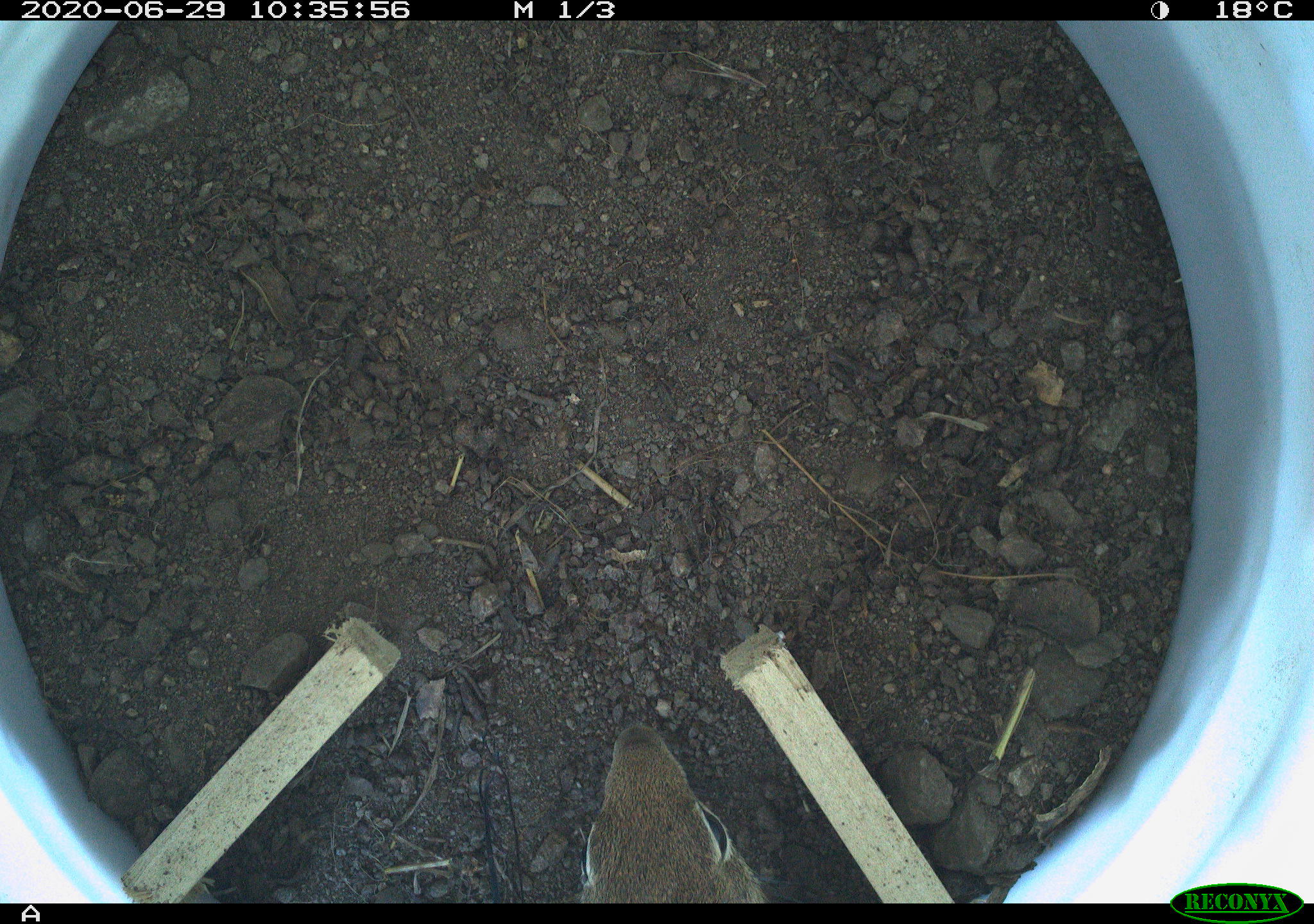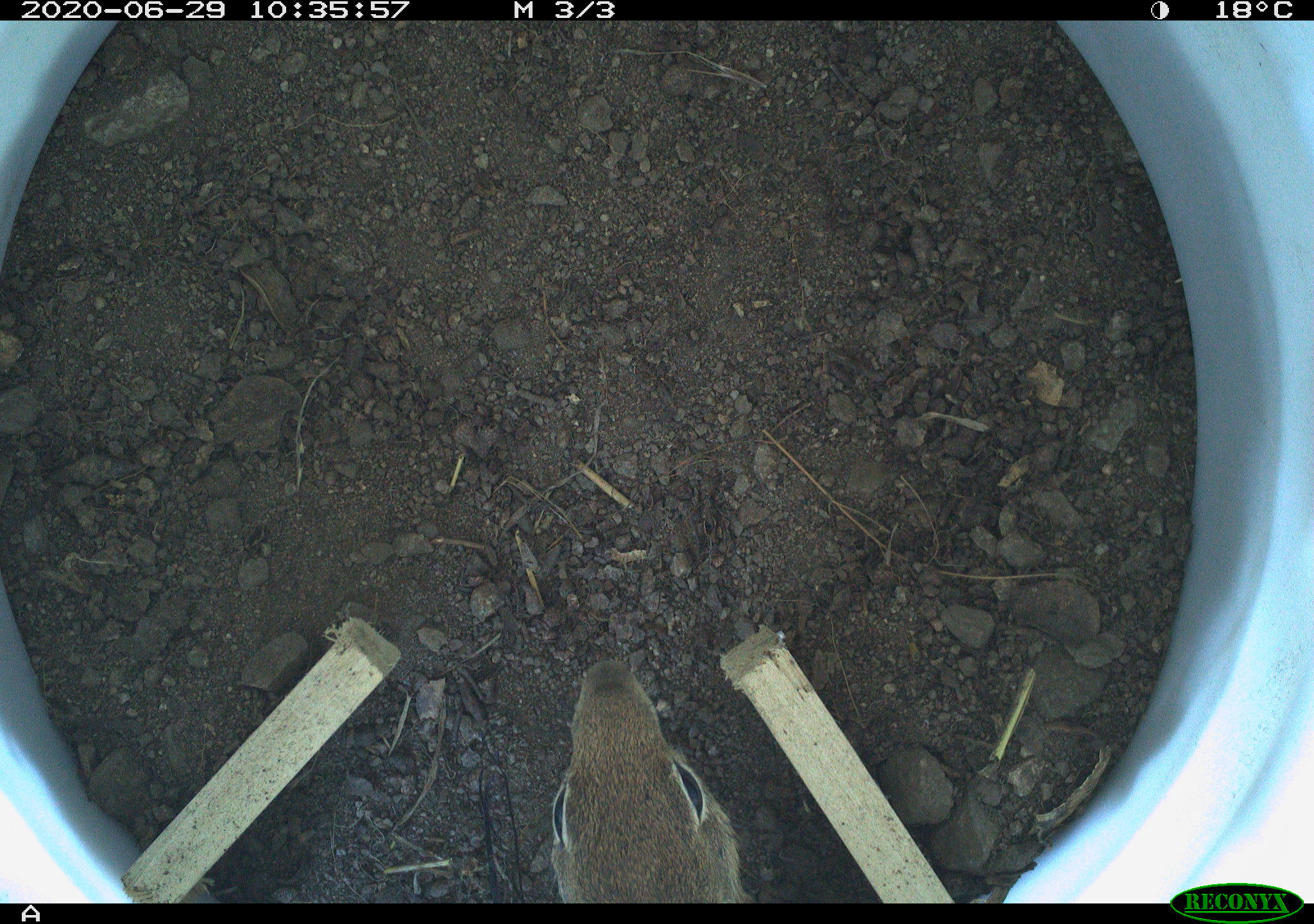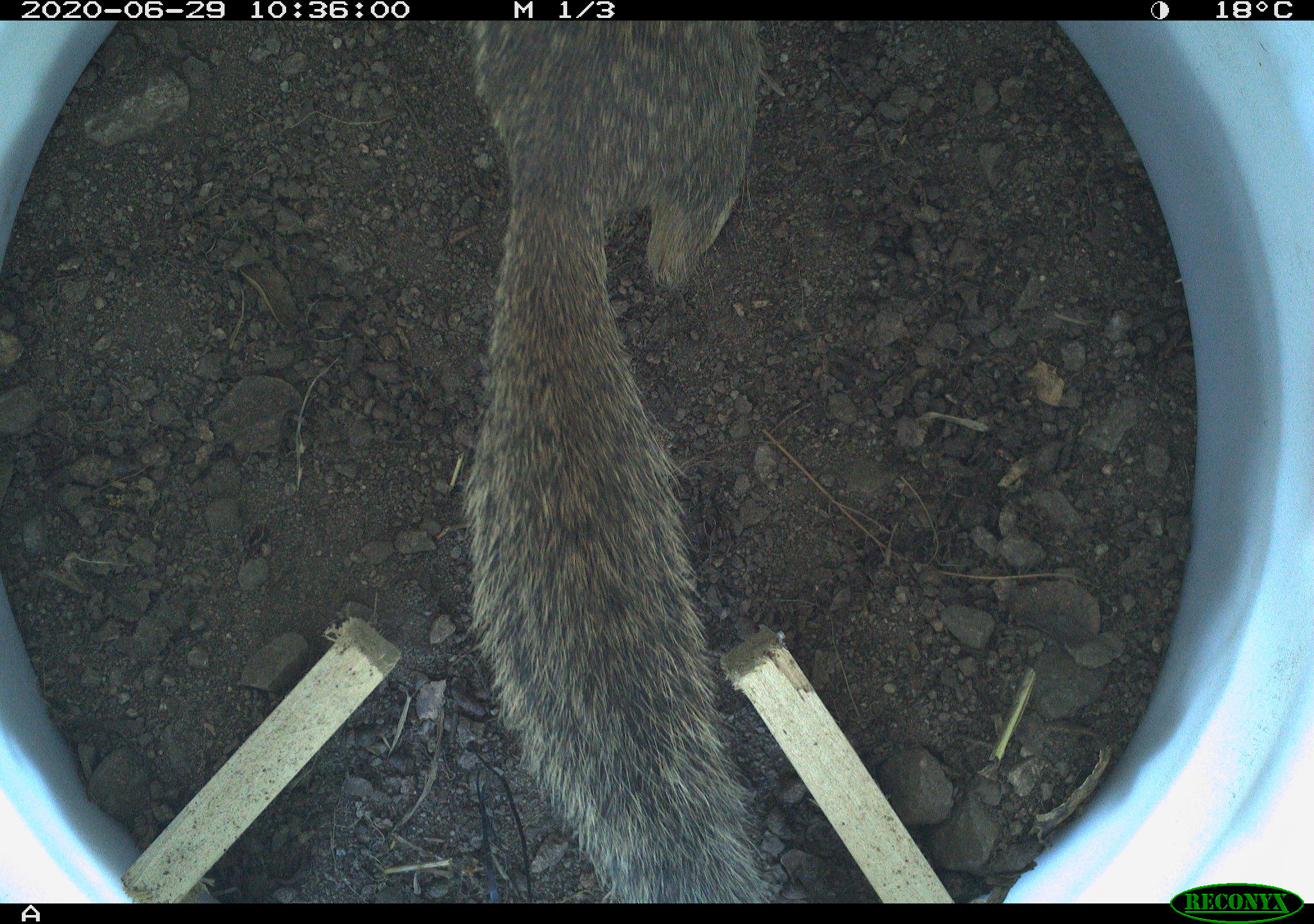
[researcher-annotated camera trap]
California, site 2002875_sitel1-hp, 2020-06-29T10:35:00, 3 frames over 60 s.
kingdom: Animalia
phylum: Chordata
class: Mammalia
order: Rodentia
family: Sciuridae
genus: Otospermophilus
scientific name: Otospermophilus beecheyi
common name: california ground squirrel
California ground squirrel (Otospermophilus beecheyi).